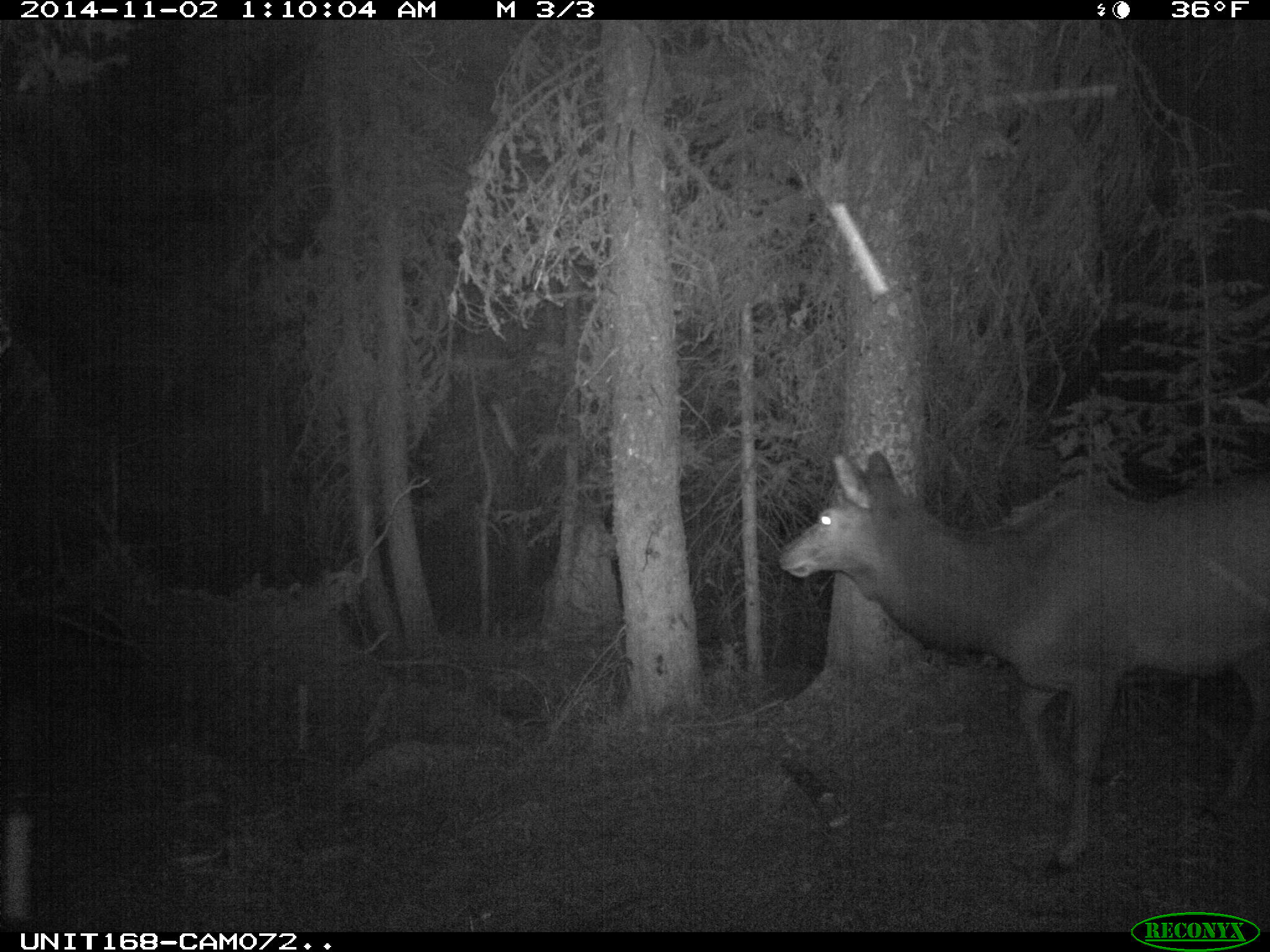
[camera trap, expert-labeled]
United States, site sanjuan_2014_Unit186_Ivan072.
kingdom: Animalia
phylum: Chordata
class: Mammalia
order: Artiodactyla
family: Cervidae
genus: Cervus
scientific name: Cervus elaphus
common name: red deer